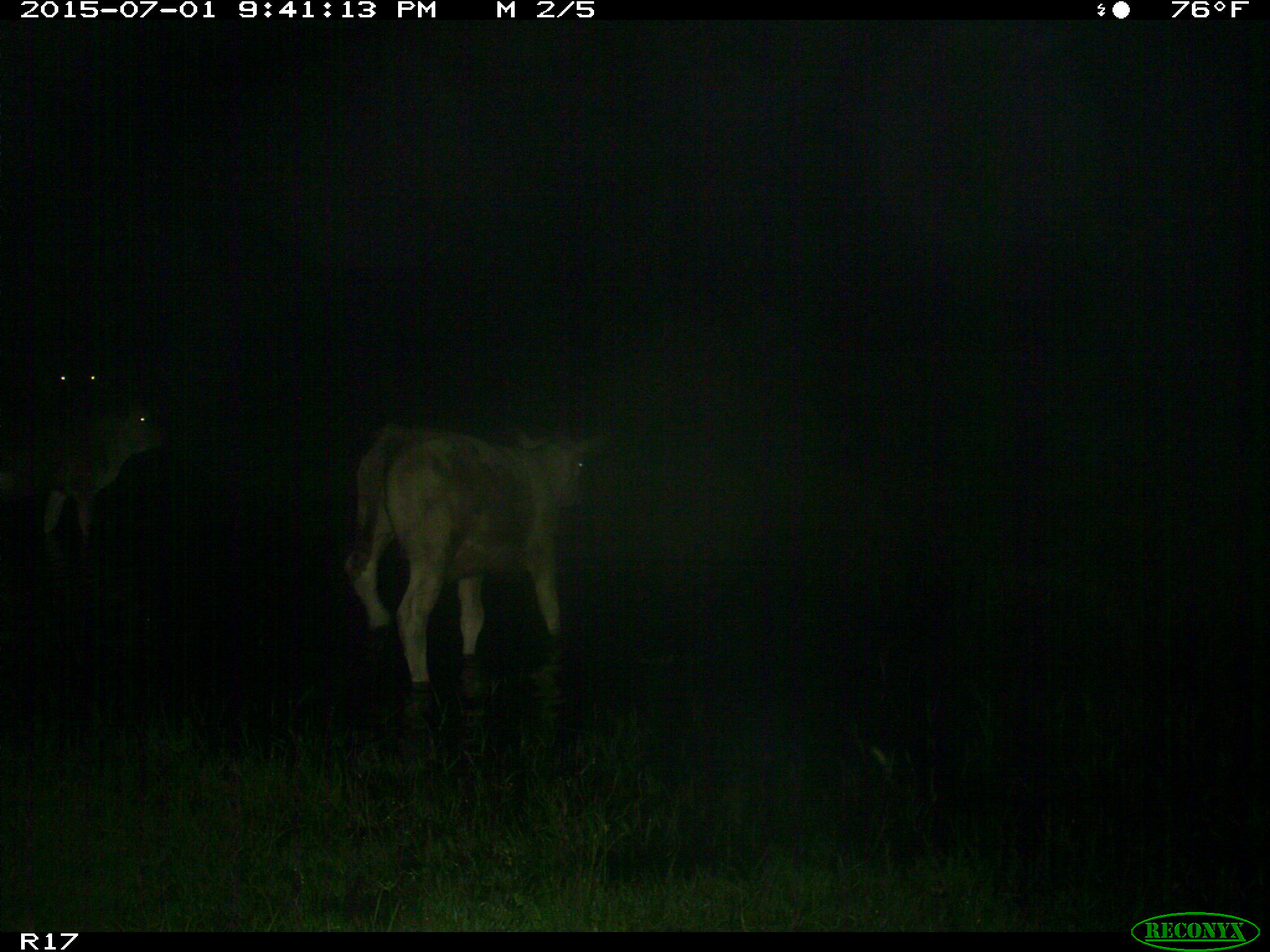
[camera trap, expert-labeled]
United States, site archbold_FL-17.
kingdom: Animalia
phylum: Chordata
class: Mammalia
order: Artiodactyla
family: Bovidae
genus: Bos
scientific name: Bos taurus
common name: domestic cow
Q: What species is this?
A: Bos taurus (domestic cow).